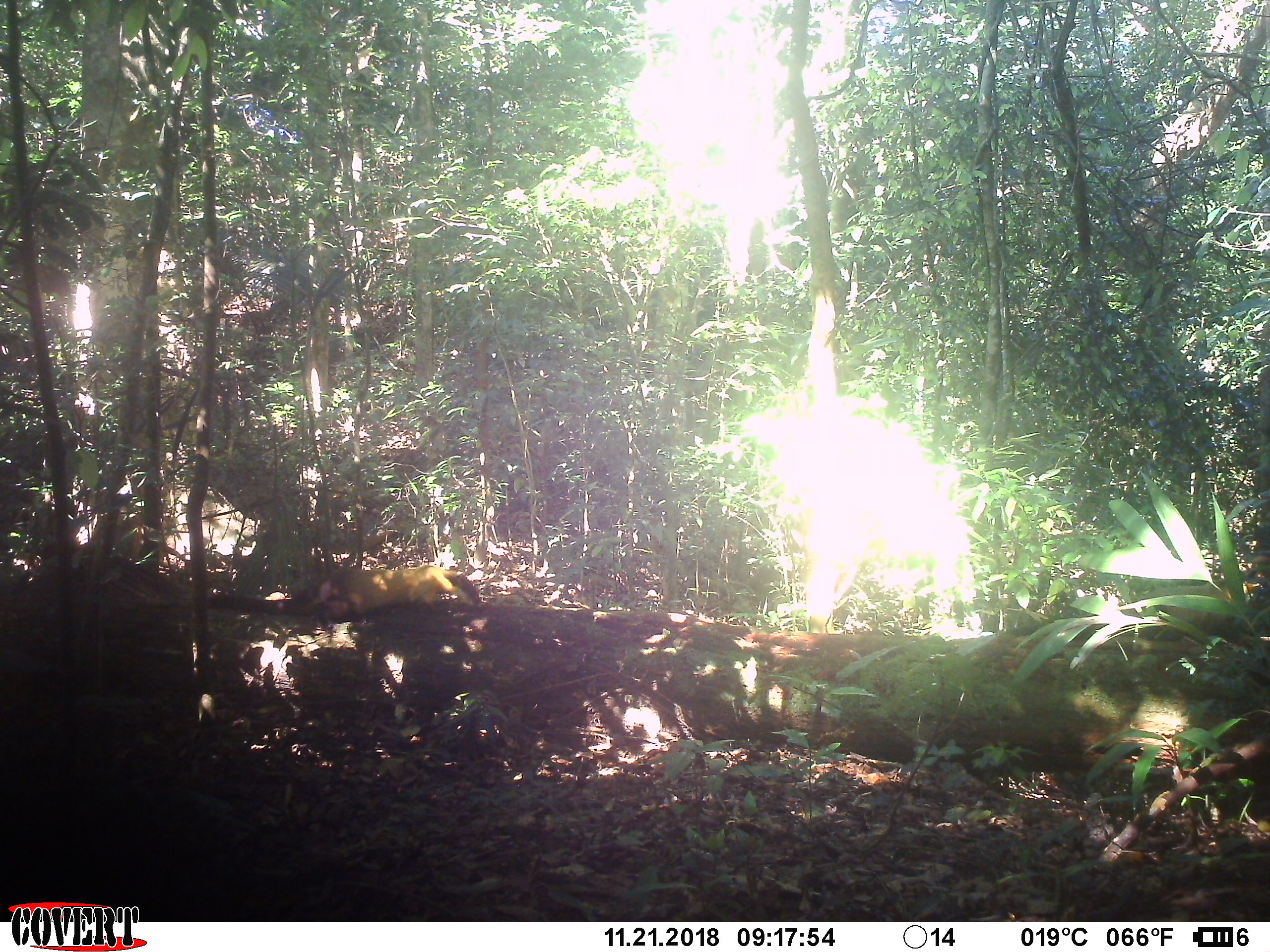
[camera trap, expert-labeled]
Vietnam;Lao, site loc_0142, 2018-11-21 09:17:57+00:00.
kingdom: Animalia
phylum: Chordata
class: Mammalia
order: Carnivora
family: Mustelidae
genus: Martes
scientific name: Martes flavigula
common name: yellow-throated marten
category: yellow throated marten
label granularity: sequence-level